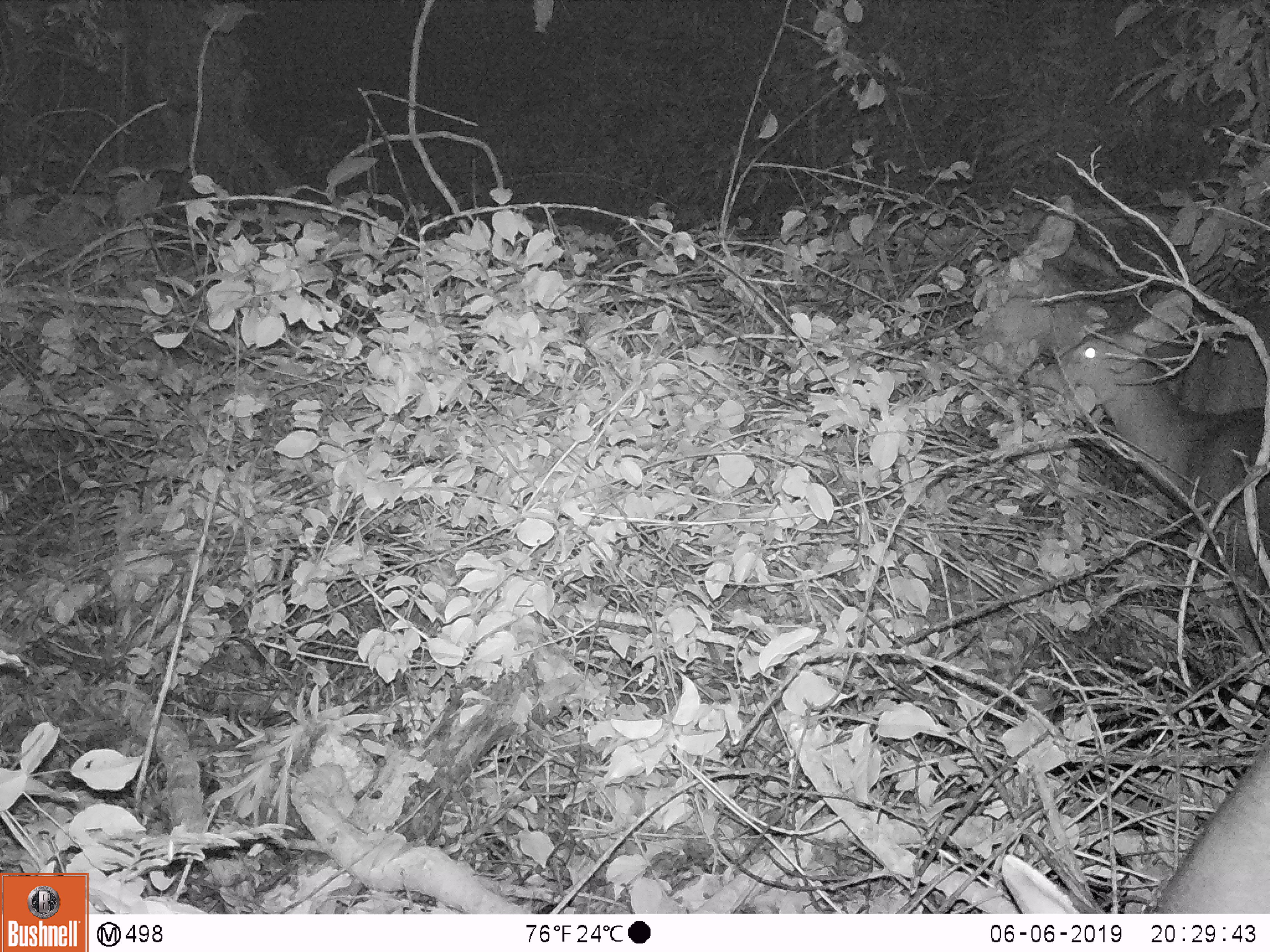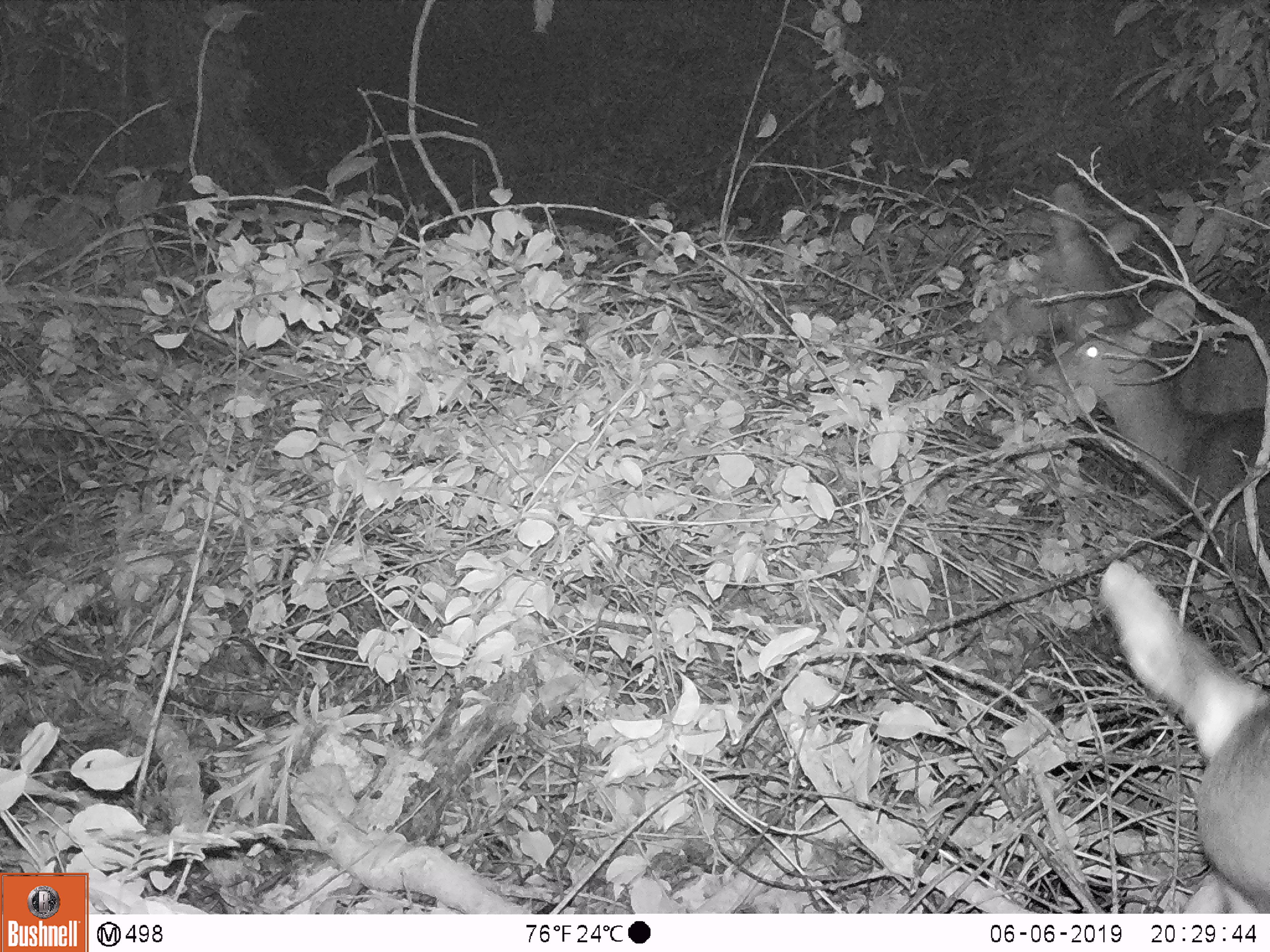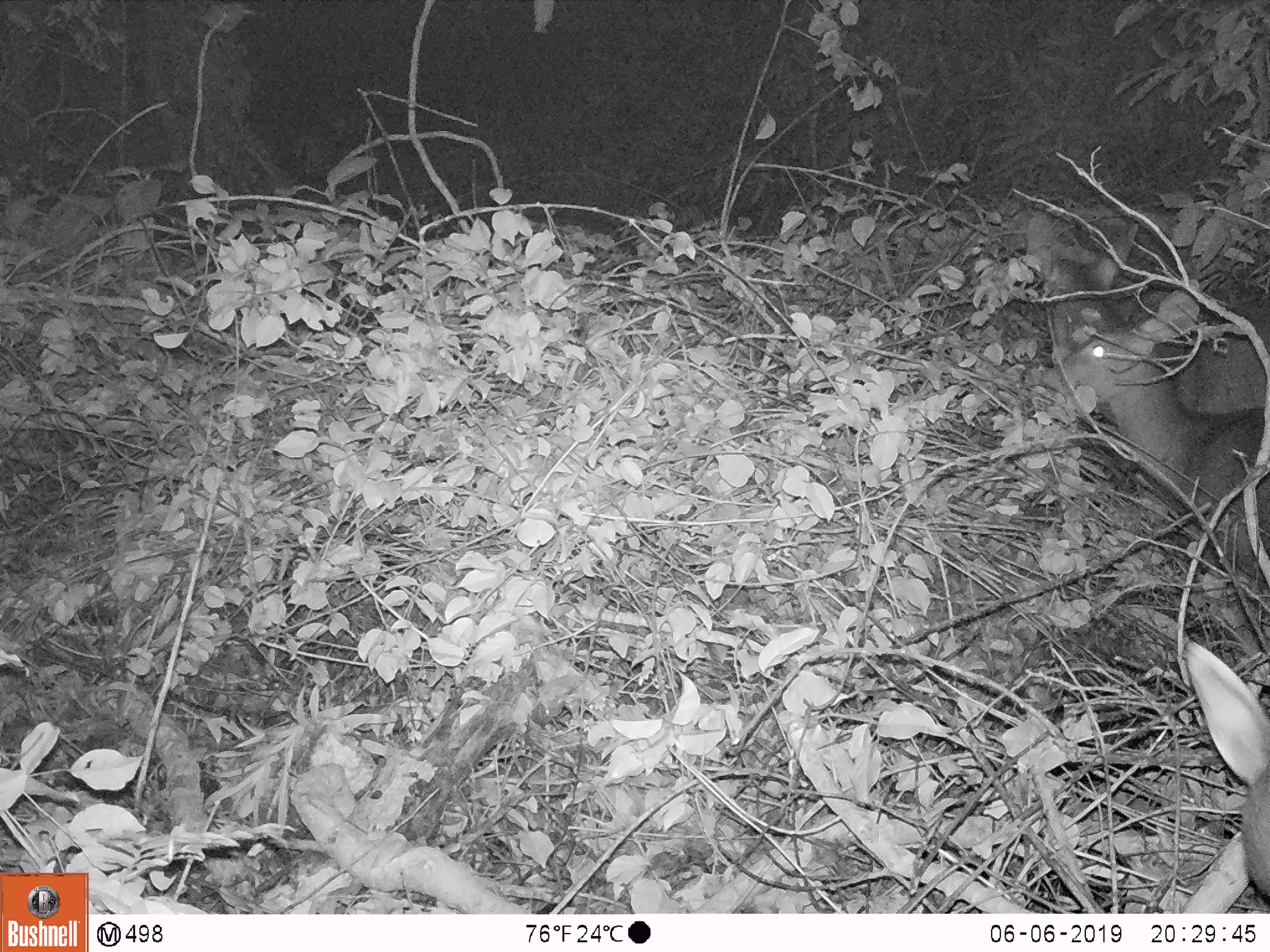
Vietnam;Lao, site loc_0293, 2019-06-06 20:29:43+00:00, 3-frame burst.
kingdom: Animalia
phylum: Chordata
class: Mammalia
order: Artiodactyla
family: Cervidae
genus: Rusa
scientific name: Rusa unicolor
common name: sambar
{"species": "sambar (Rusa unicolor)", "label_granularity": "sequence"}